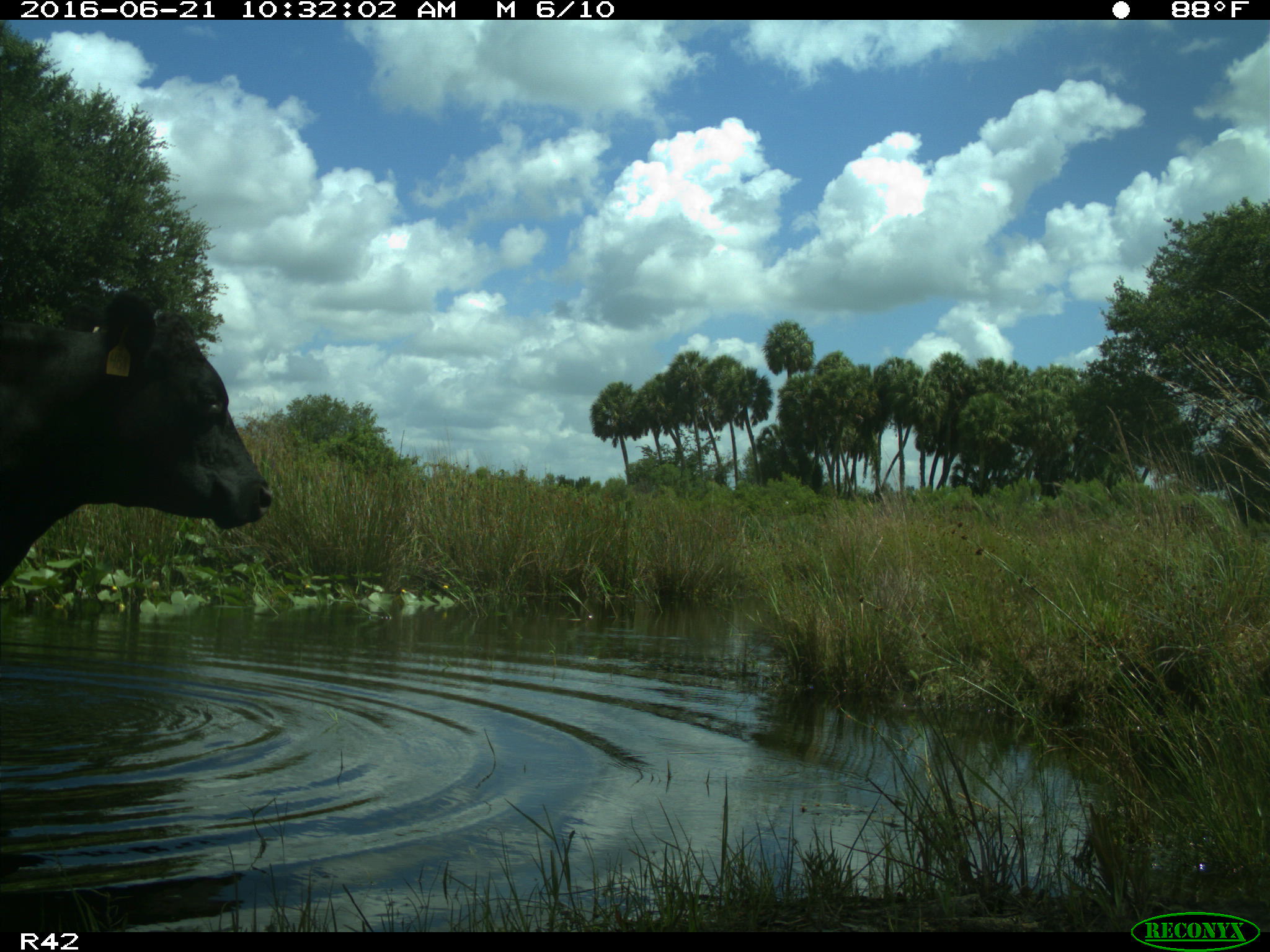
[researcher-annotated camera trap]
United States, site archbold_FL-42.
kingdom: Animalia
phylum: Chordata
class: Mammalia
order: Artiodactyla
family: Bovidae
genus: Bos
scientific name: Bos taurus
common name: domestic cow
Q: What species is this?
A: Bos taurus (domestic cow).